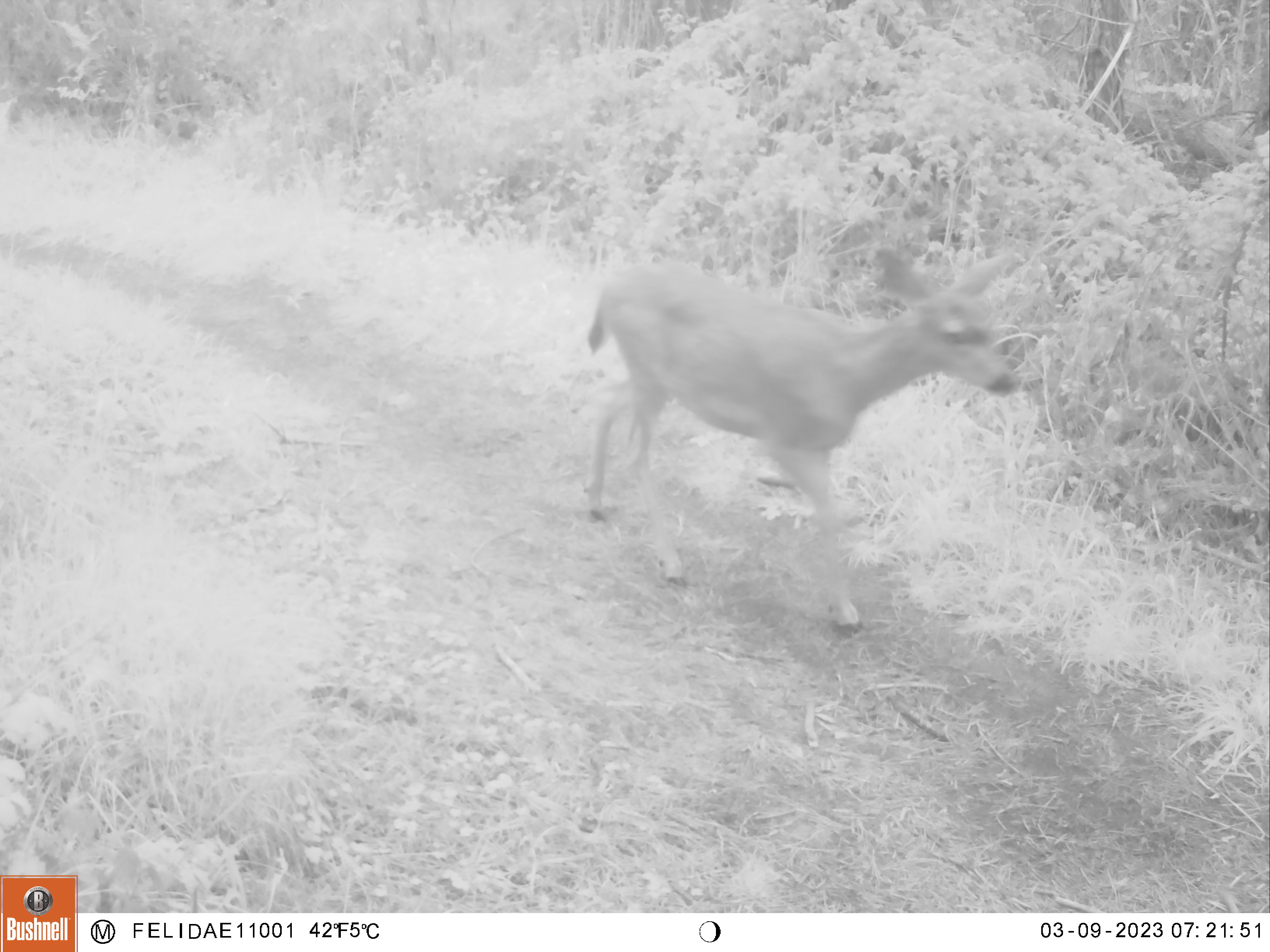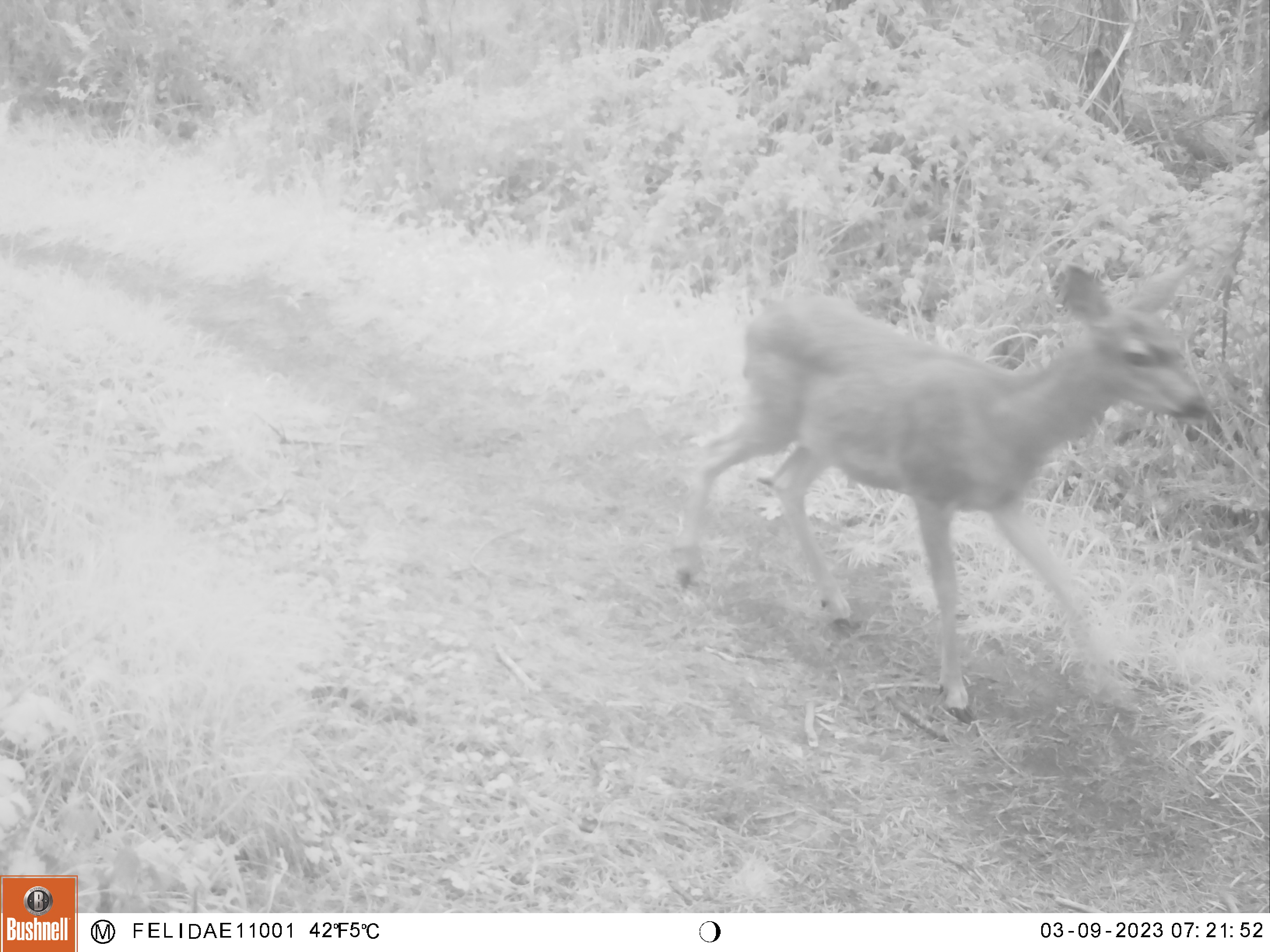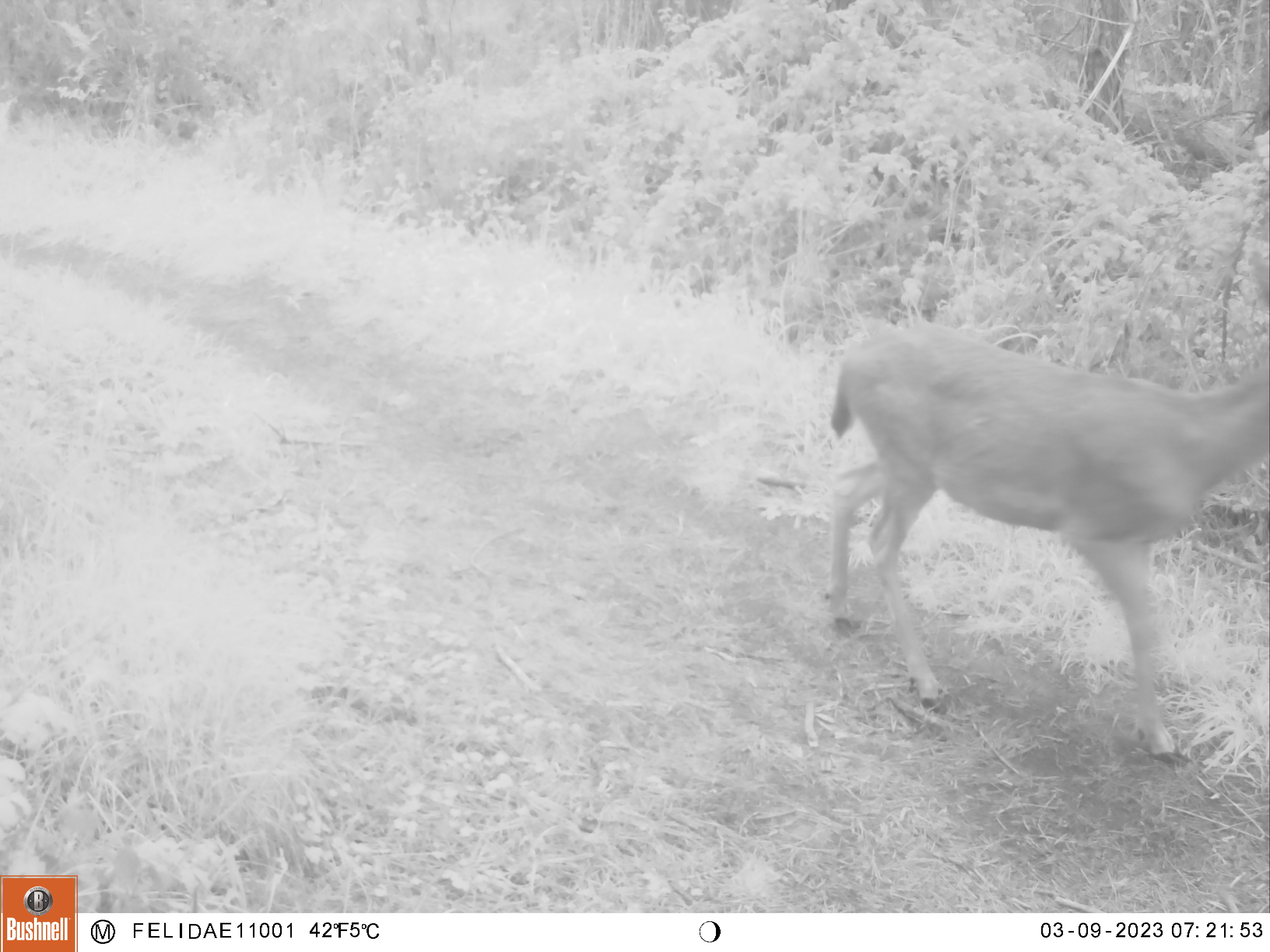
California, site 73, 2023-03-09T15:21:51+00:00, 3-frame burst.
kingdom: Animalia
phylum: Chordata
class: Mammalia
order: Artiodactyla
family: Cervidae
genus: Odocoileus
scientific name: Odocoileus hemionus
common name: mule deer